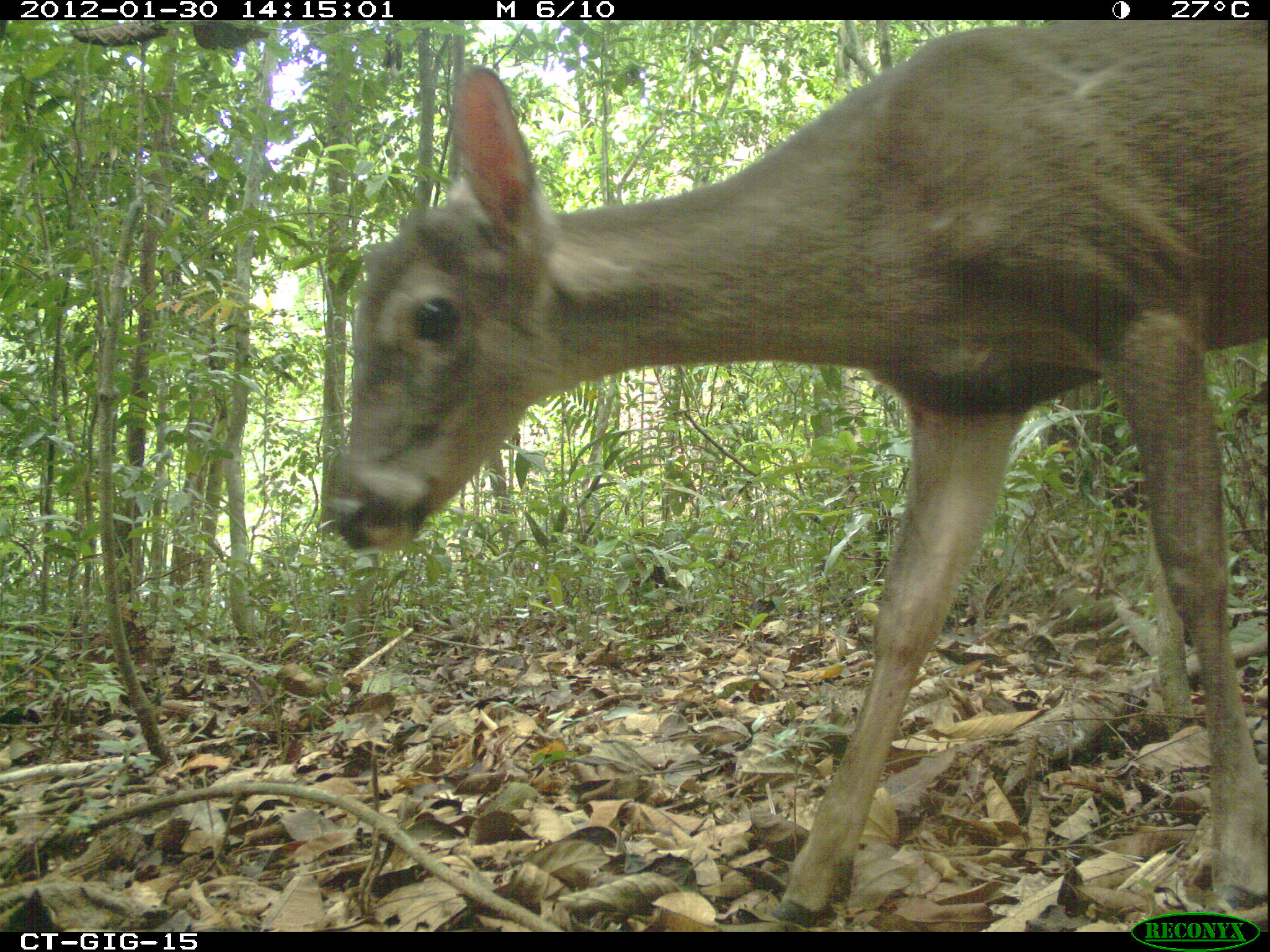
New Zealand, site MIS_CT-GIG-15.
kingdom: Animalia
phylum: Chordata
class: Mammalia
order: Artiodactyla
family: Cervidae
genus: Odocoileus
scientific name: Odocoileus virginianus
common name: white-tailed deer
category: white tailed deer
White tailed deer (white-tailed deer) (Odocoileus virginianus).